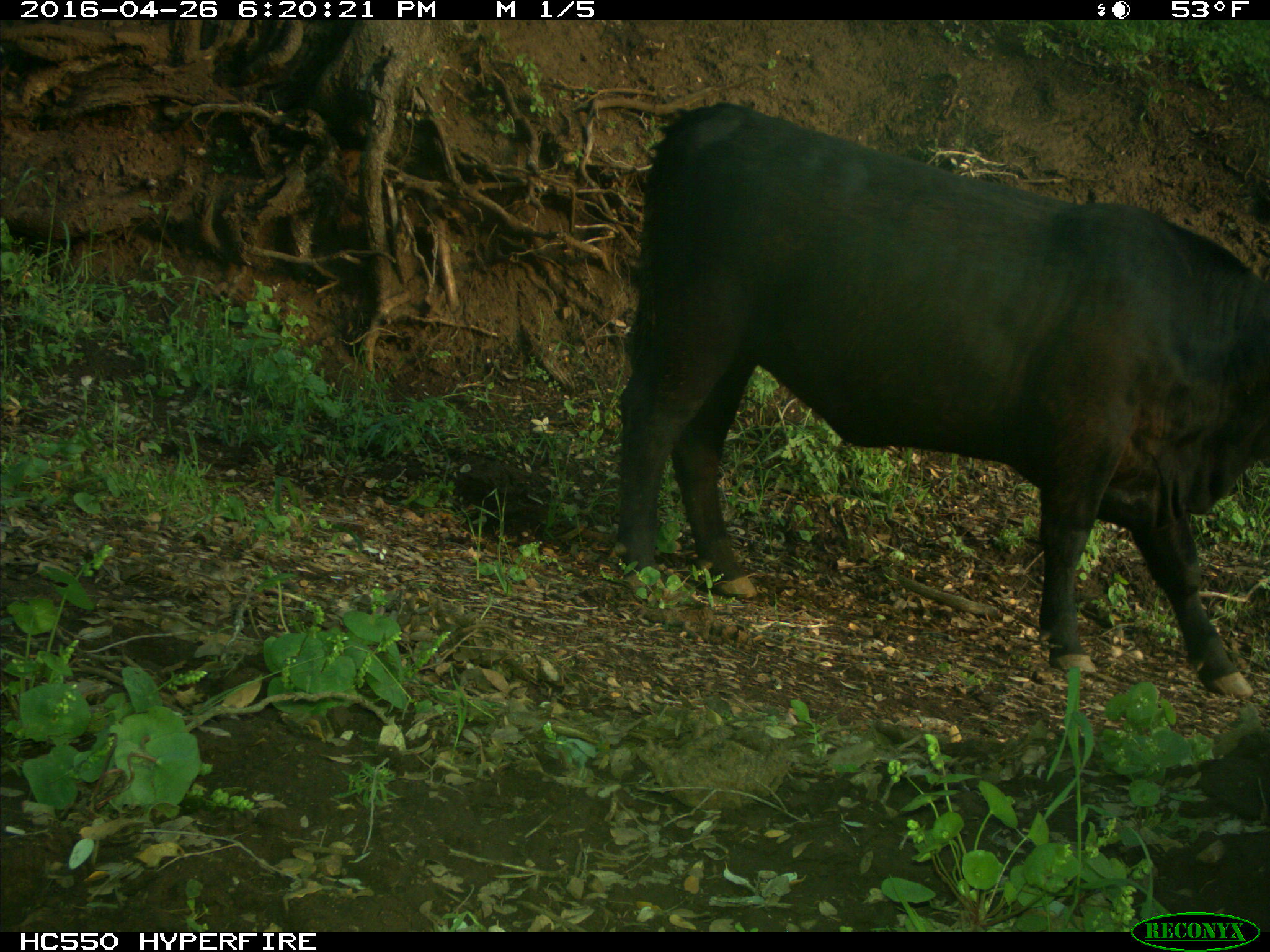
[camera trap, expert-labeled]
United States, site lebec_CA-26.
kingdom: Animalia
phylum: Chordata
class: Mammalia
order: Artiodactyla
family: Bovidae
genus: Bos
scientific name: Bos taurus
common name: domestic cow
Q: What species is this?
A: Bos taurus (domestic cow).